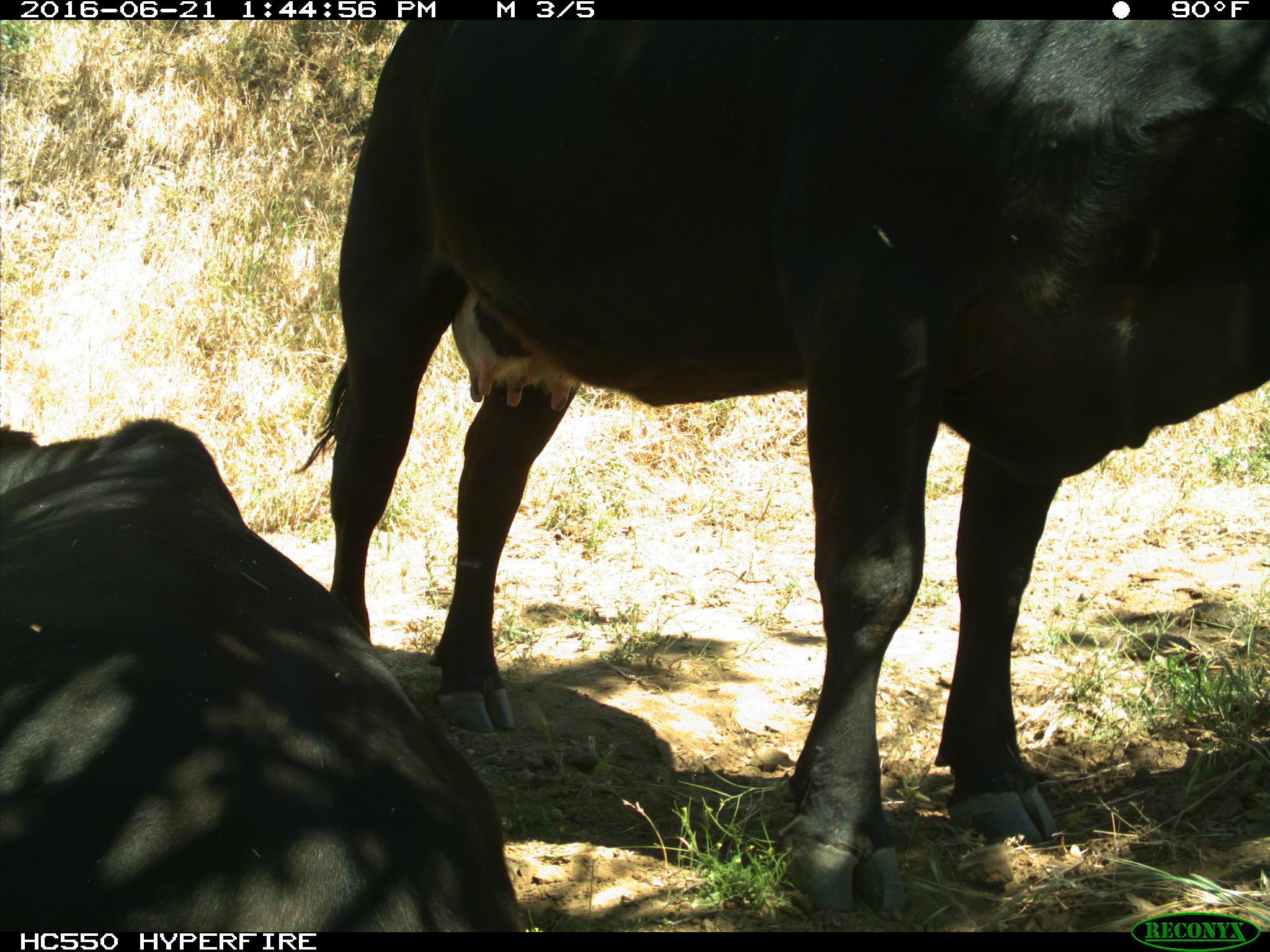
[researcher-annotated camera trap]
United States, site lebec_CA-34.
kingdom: Animalia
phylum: Chordata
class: Mammalia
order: Artiodactyla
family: Bovidae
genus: Bos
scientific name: Bos taurus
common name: domestic cow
Bos taurus (domestic cow).